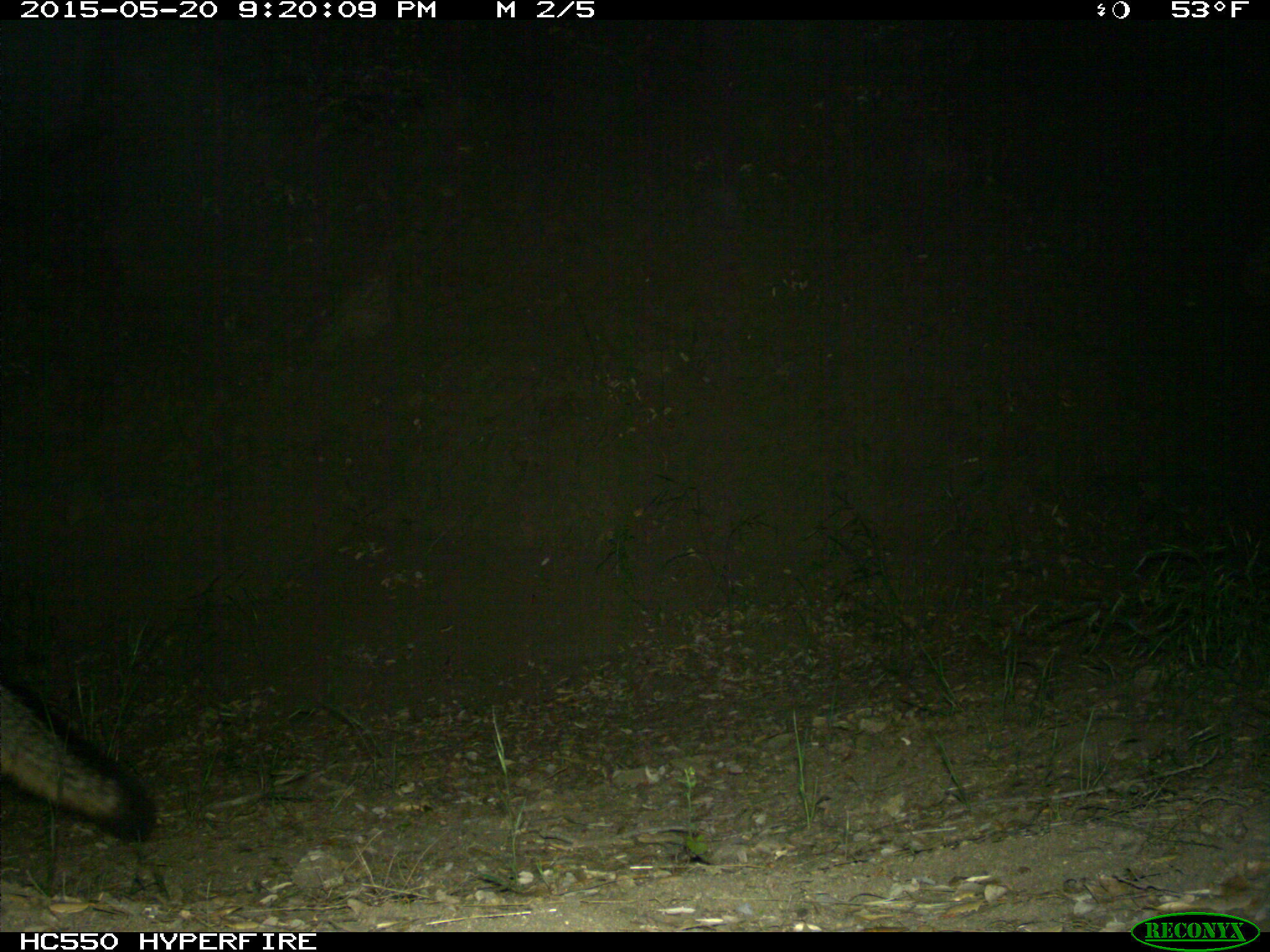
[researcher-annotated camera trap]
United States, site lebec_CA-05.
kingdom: Animalia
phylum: Chordata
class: Mammalia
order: Carnivora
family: Canidae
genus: Urocyon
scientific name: Urocyon cinereoargenteus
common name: gray fox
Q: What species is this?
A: Urocyon cinereoargenteus (gray fox).